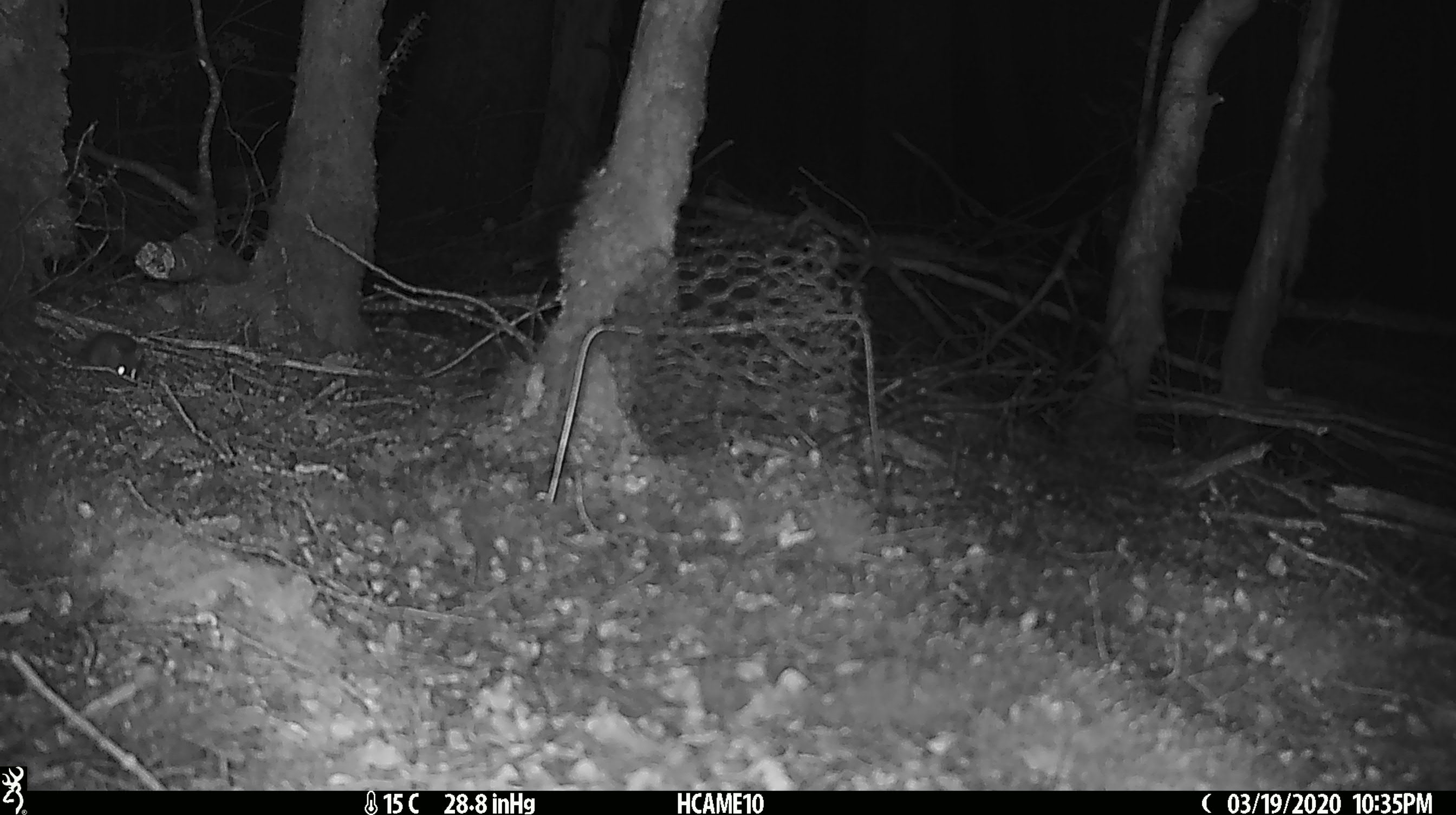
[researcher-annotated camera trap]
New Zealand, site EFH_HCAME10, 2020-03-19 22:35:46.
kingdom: Animalia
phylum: Chordata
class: Mammalia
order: Rodentia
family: Muridae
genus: Mus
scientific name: Mus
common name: mouse